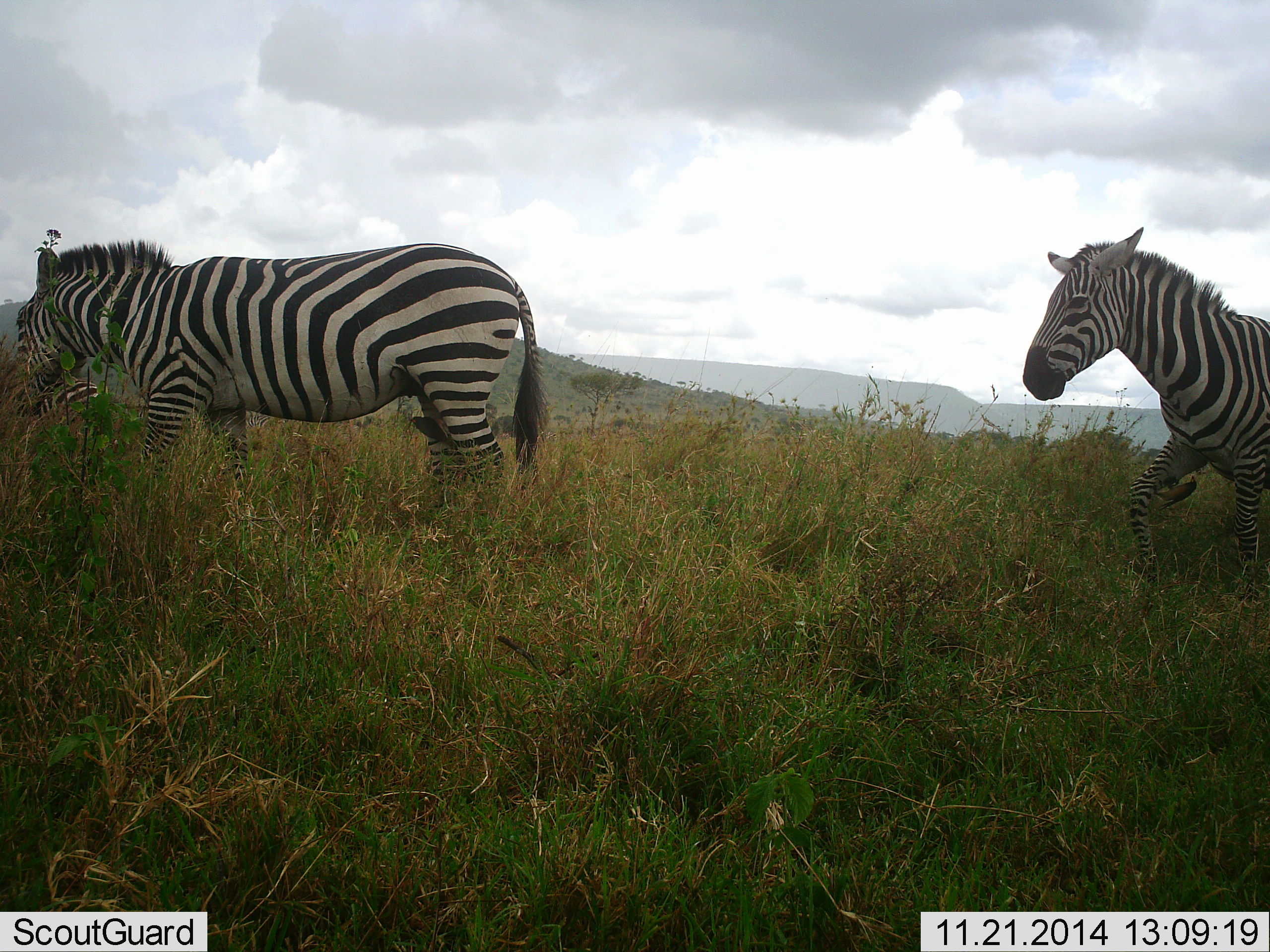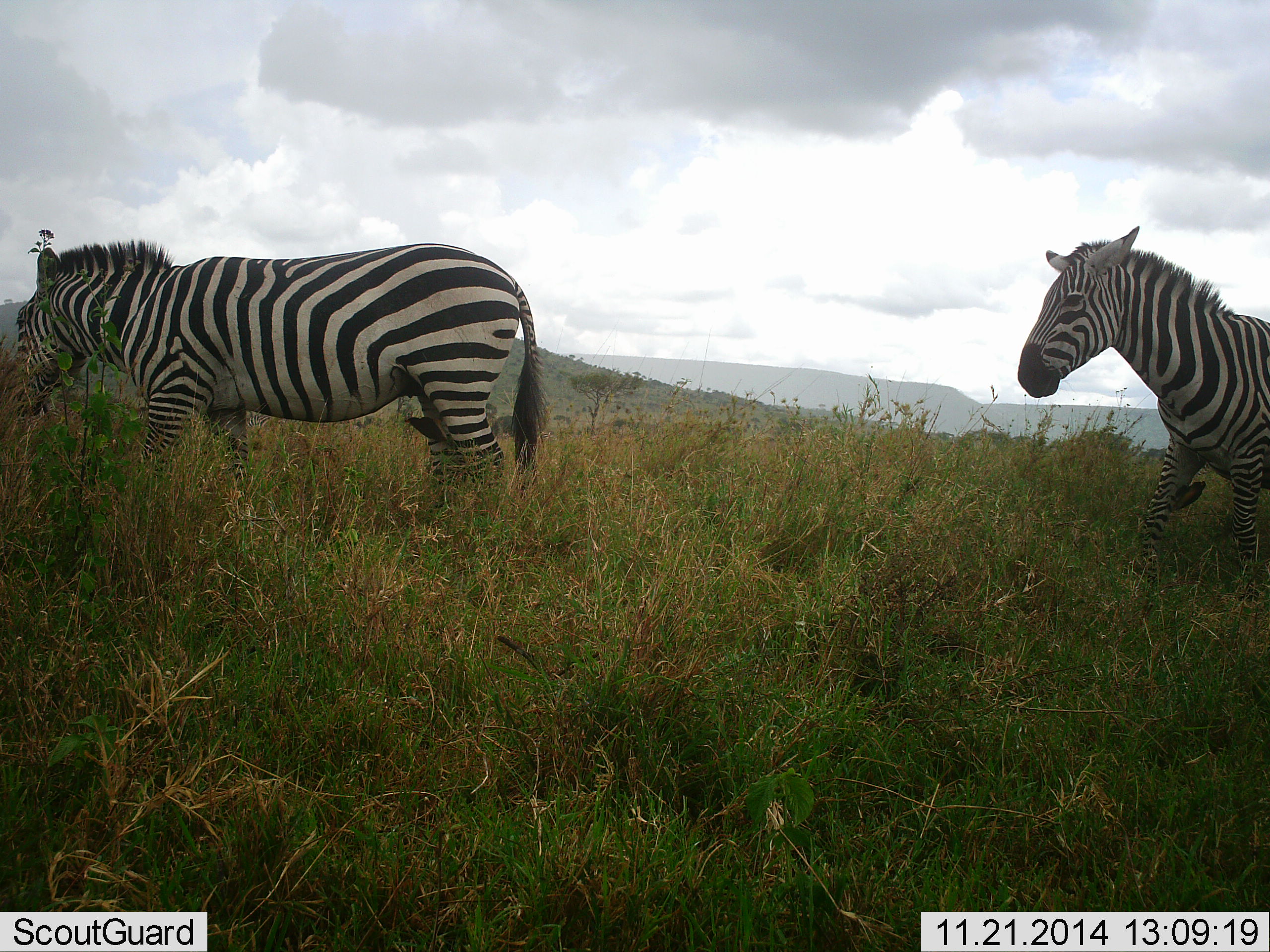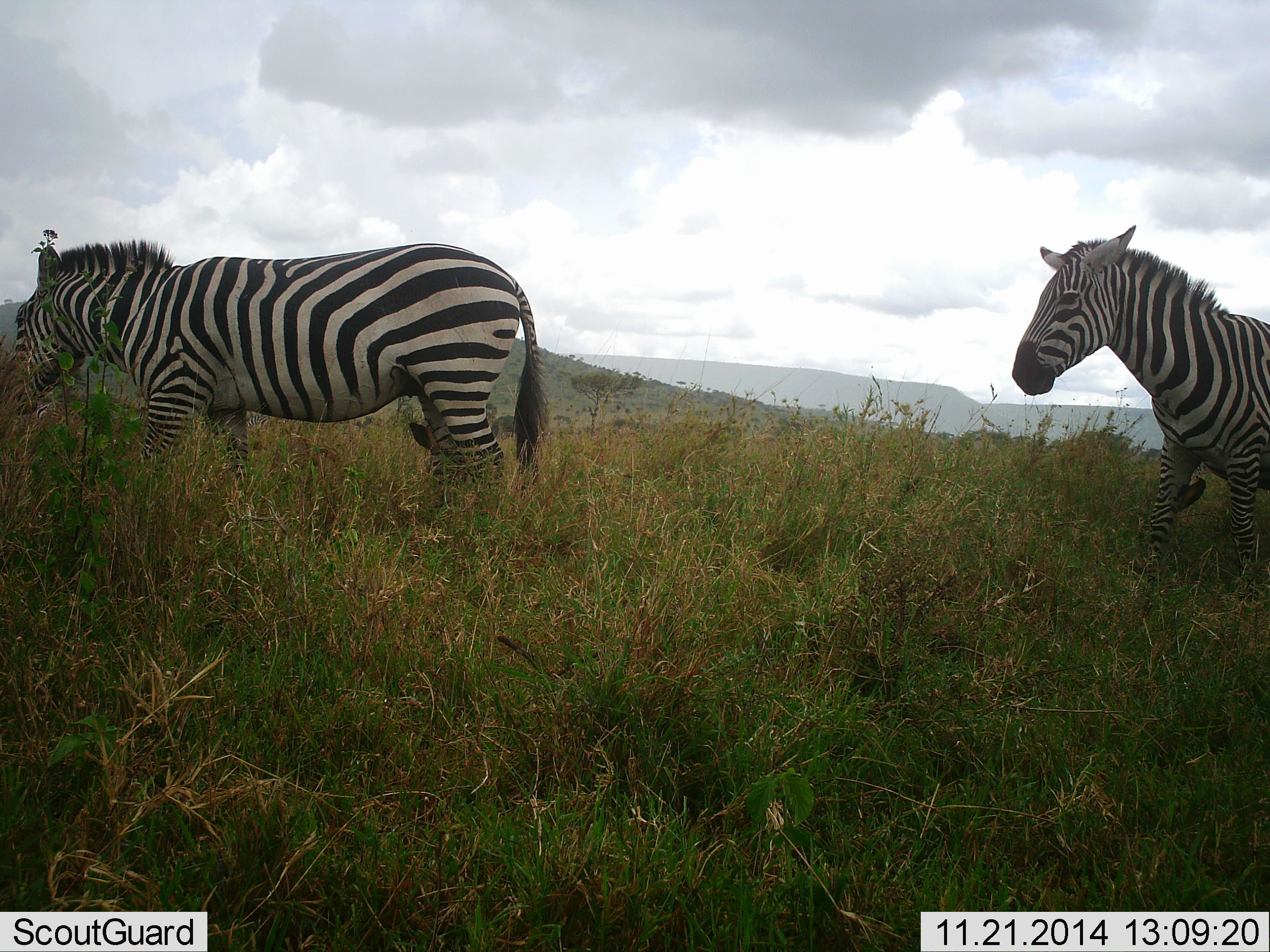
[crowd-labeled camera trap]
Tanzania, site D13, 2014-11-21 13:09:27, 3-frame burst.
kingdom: Animalia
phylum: Chordata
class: Mammalia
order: Perissodactyla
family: Equidae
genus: Equus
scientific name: Equus quagga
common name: plains zebra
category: zebra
Zebra (plains zebra) (Equus quagga), count 2. Behavior (volunteer vote fractions): standing 55%, resting 0%, moving 55%, interacting 0%. Young present (vote fraction): 9%. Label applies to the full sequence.